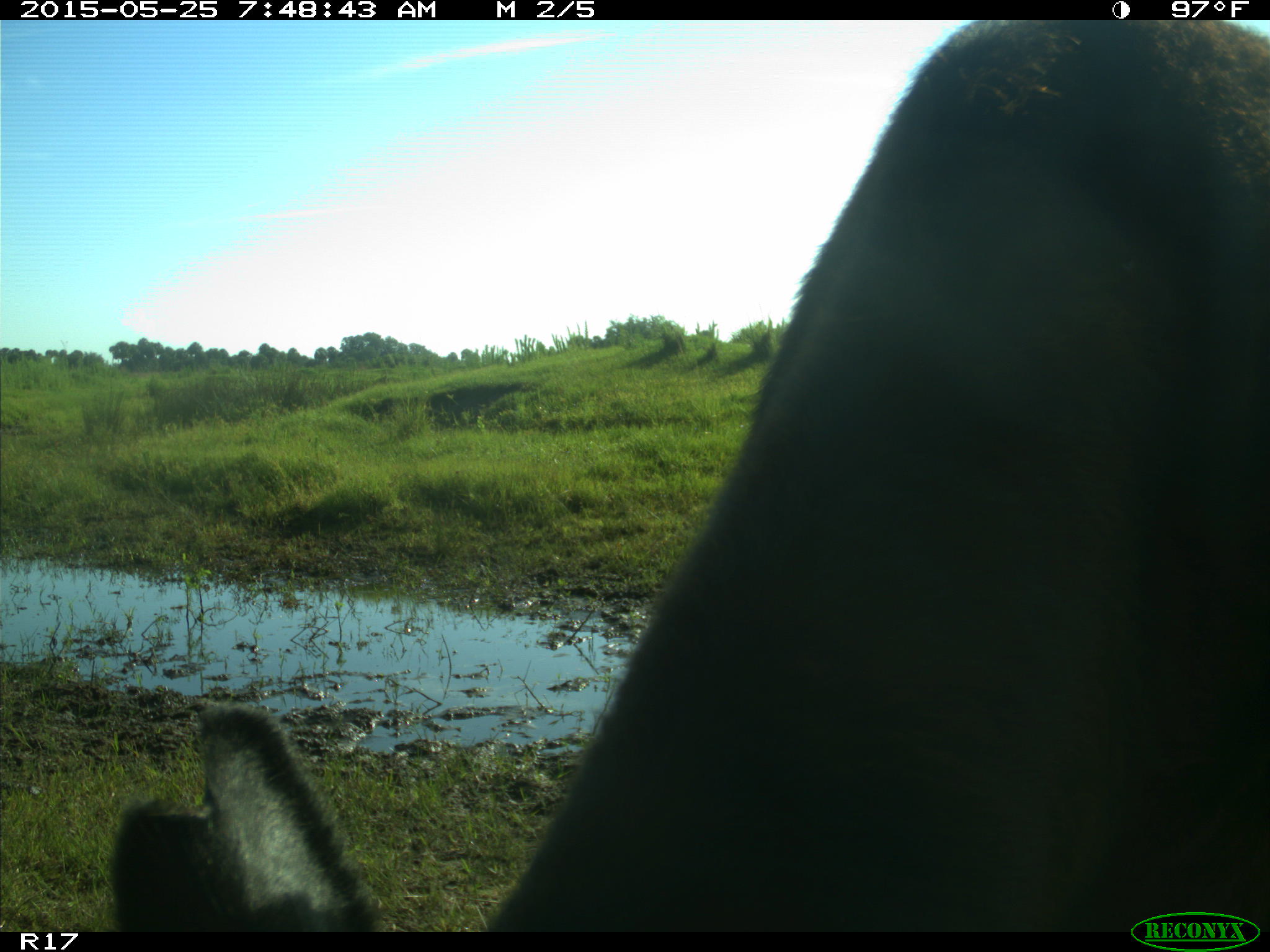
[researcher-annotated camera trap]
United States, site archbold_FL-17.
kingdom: Animalia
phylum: Chordata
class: Mammalia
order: Artiodactyla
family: Bovidae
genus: Bos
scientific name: Bos taurus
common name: domestic cow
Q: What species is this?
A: Bos taurus (domestic cow).